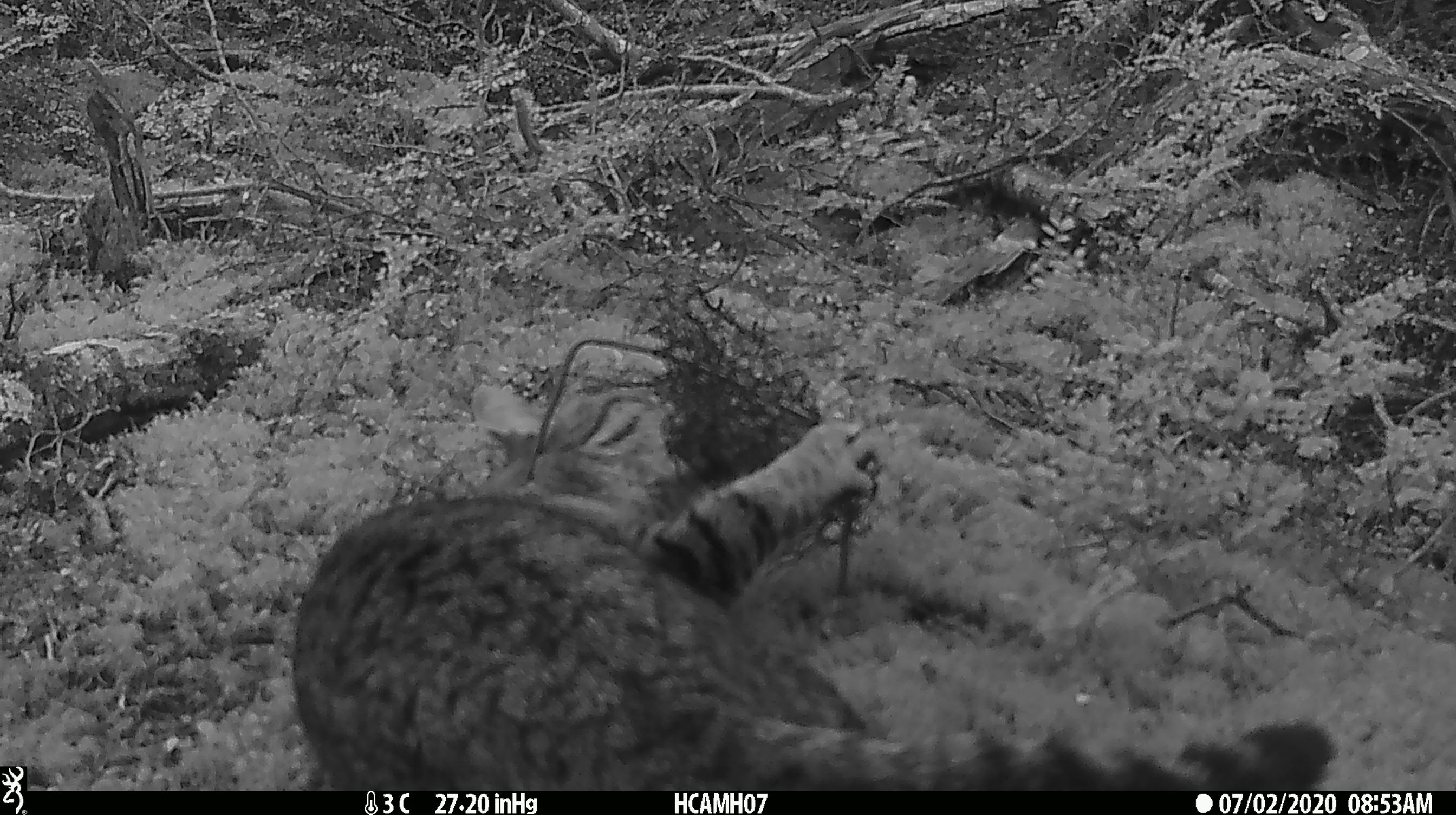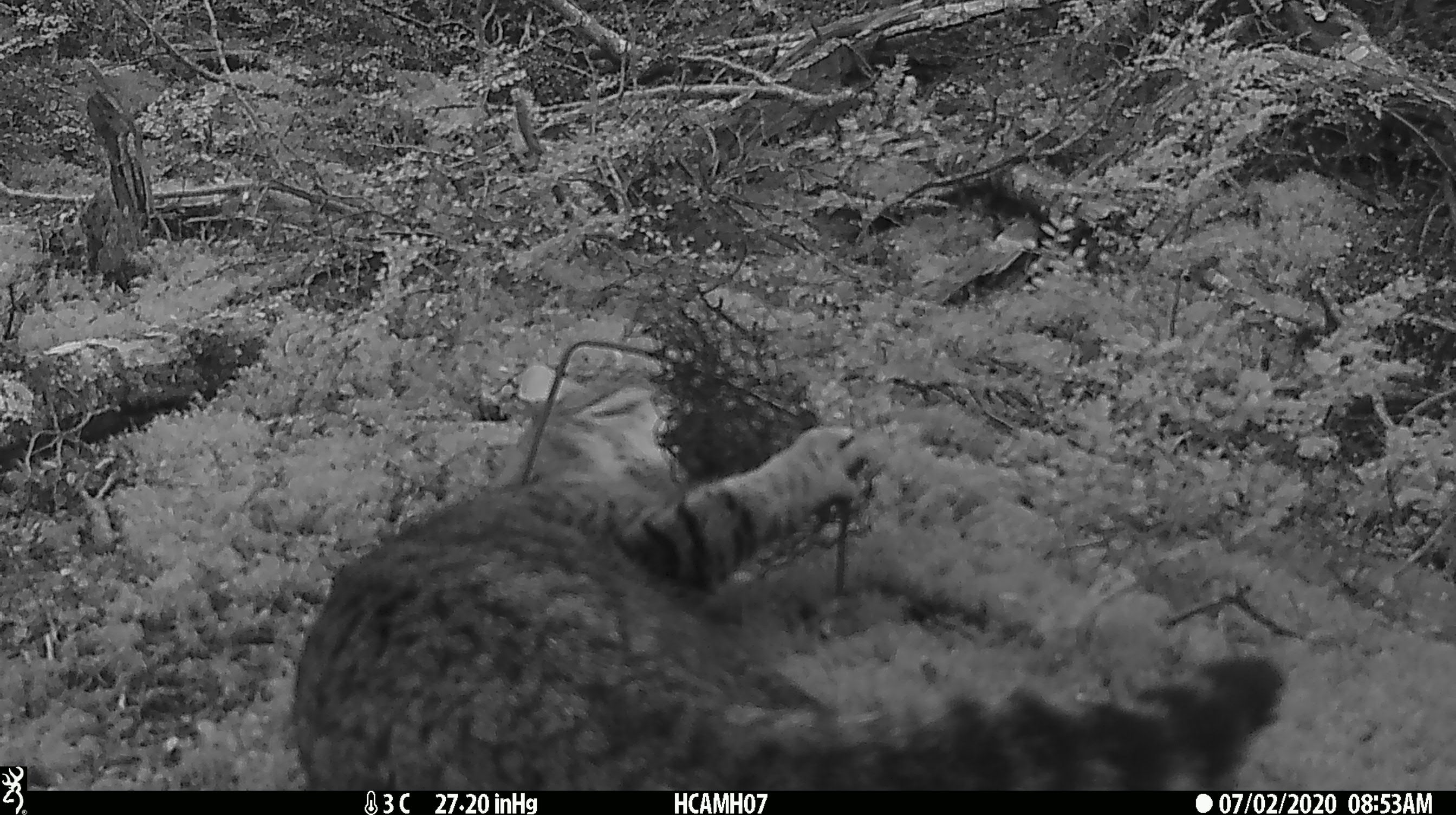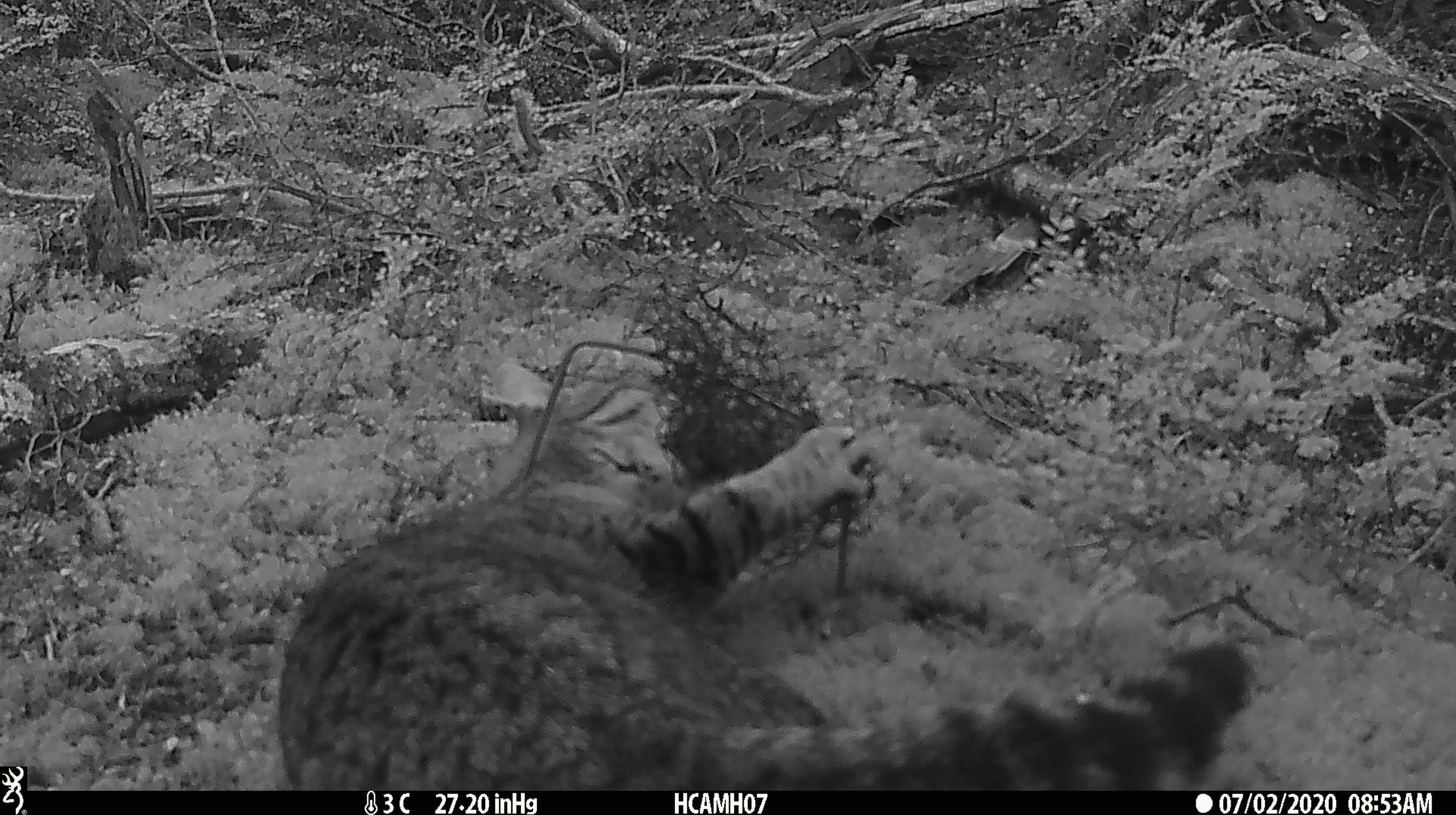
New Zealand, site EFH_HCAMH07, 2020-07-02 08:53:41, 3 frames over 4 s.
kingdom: Animalia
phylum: Chordata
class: Mammalia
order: Carnivora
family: Felidae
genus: Felis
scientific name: Felis catus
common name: domestic cat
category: cat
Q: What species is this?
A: Cat (domestic cat) (Felis catus).